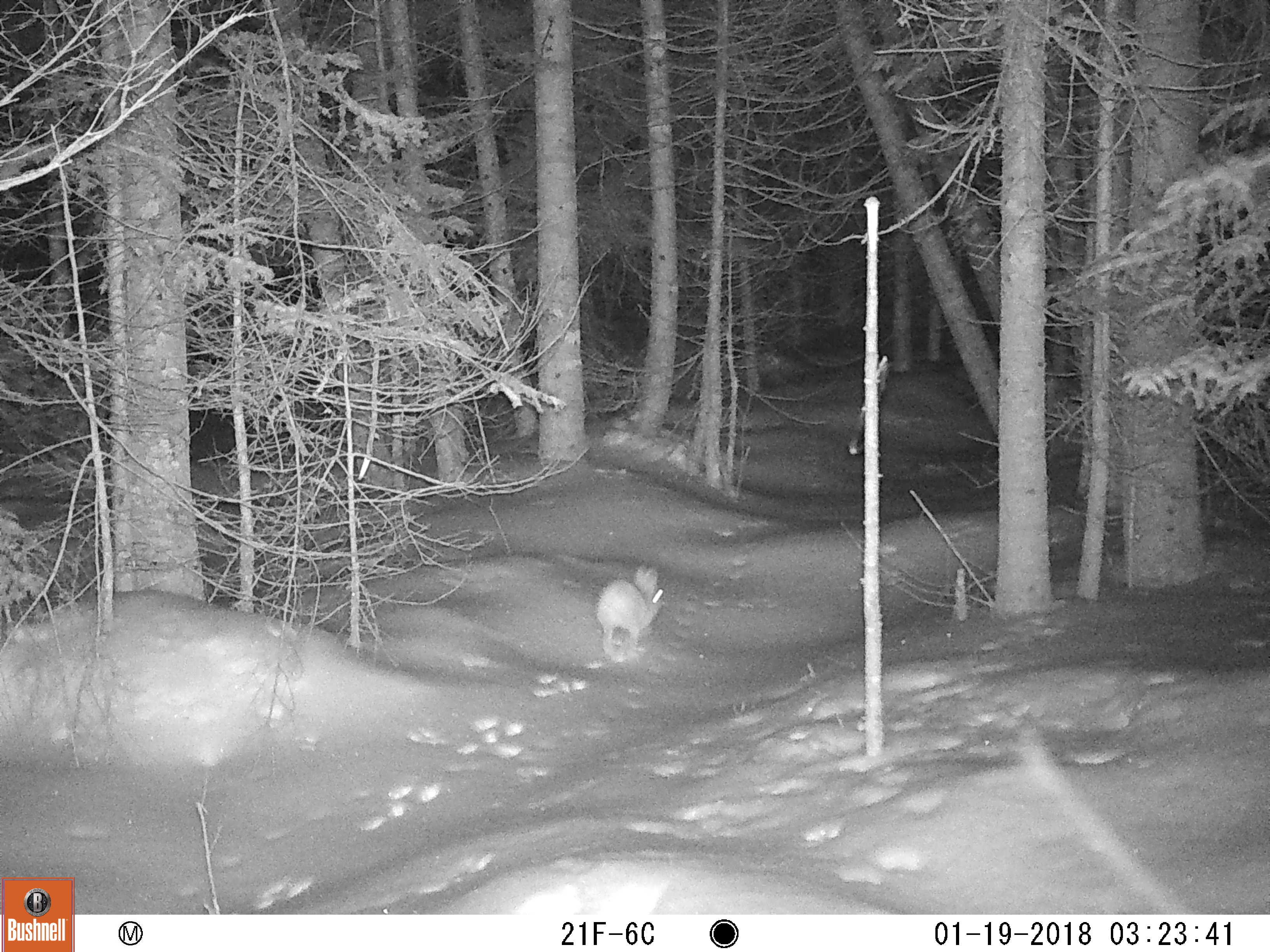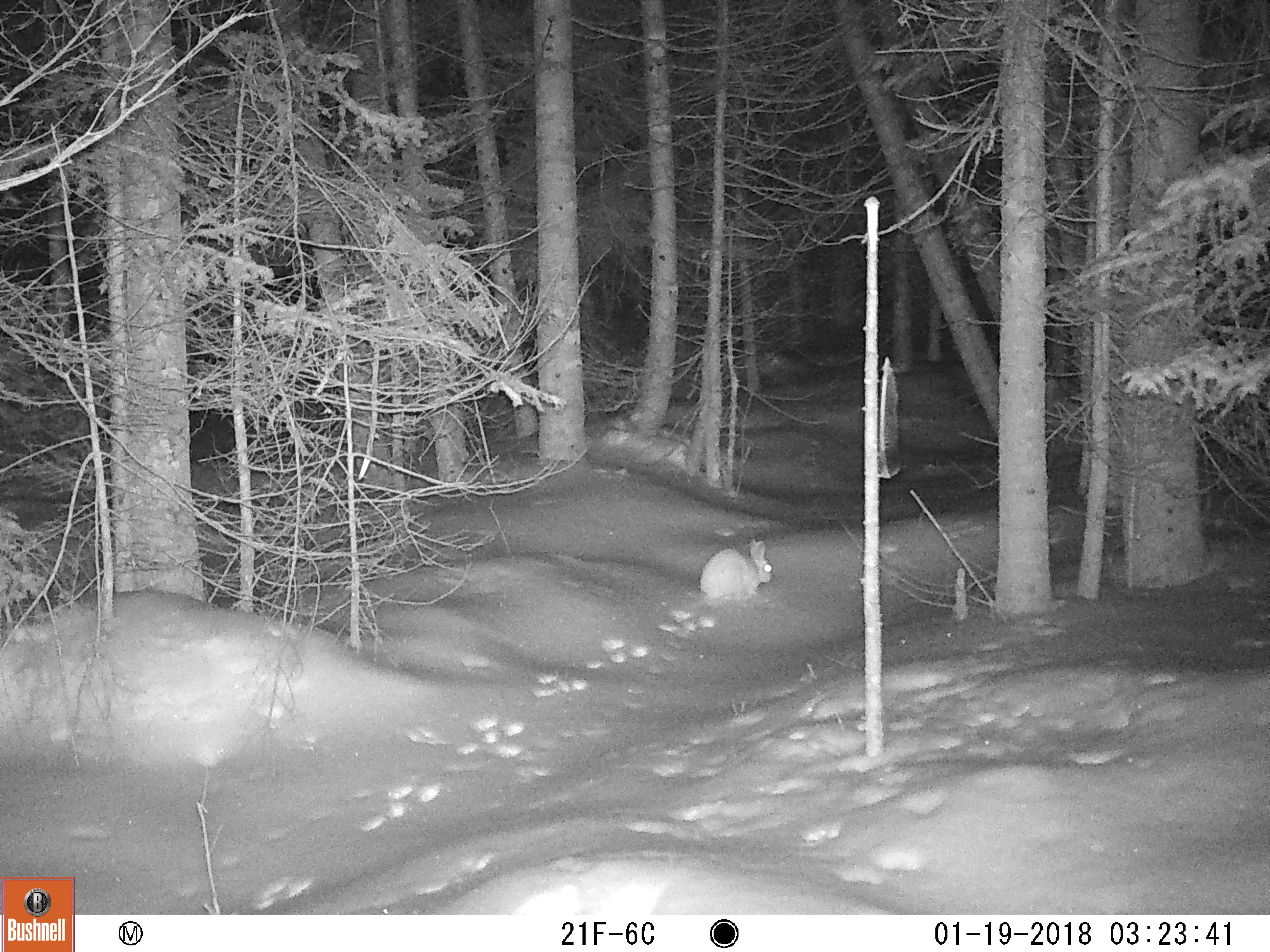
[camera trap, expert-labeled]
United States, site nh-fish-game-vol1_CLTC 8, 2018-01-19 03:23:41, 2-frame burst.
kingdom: Animalia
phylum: Chordata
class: Mammalia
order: Lagomorpha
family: Leporidae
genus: Lepus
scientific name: Lepus americanus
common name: snowshoe hare